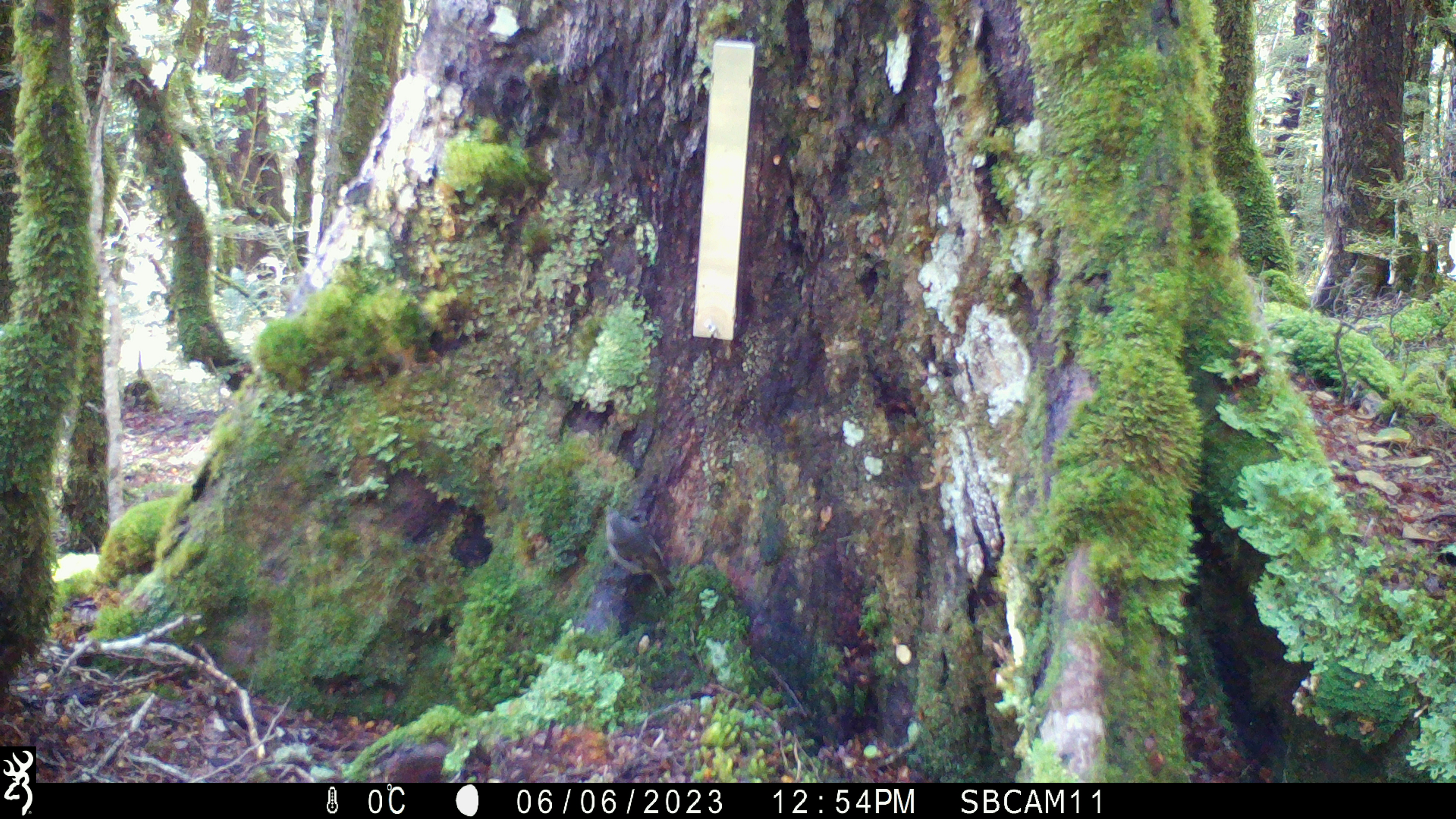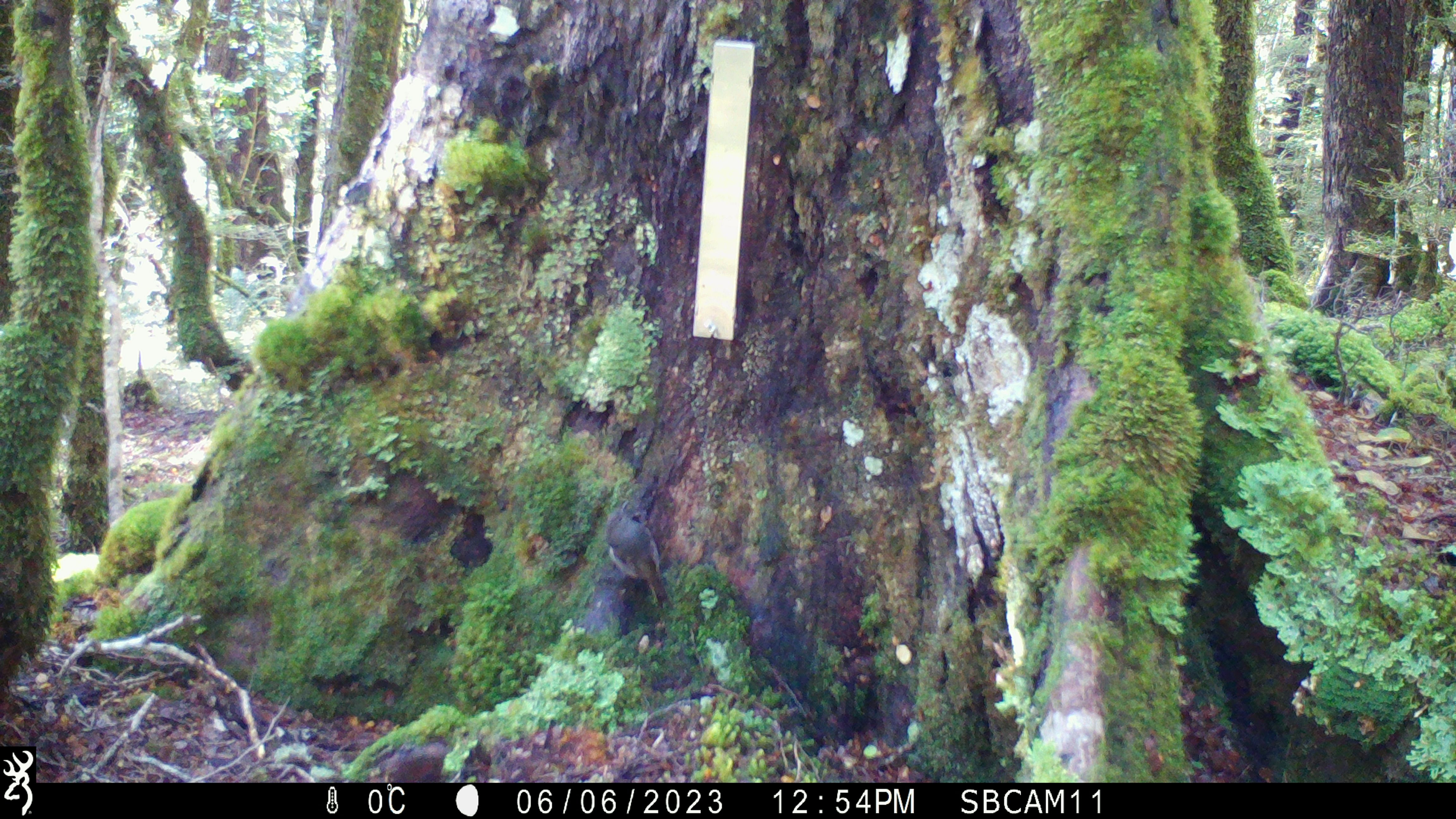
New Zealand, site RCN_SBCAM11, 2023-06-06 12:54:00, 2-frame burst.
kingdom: Animalia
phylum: Chordata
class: Aves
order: Passeriformes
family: Petroicidae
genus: Petroica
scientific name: Petroica australis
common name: new zealand robin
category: robin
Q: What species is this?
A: Robin (new zealand robin) (Petroica australis).